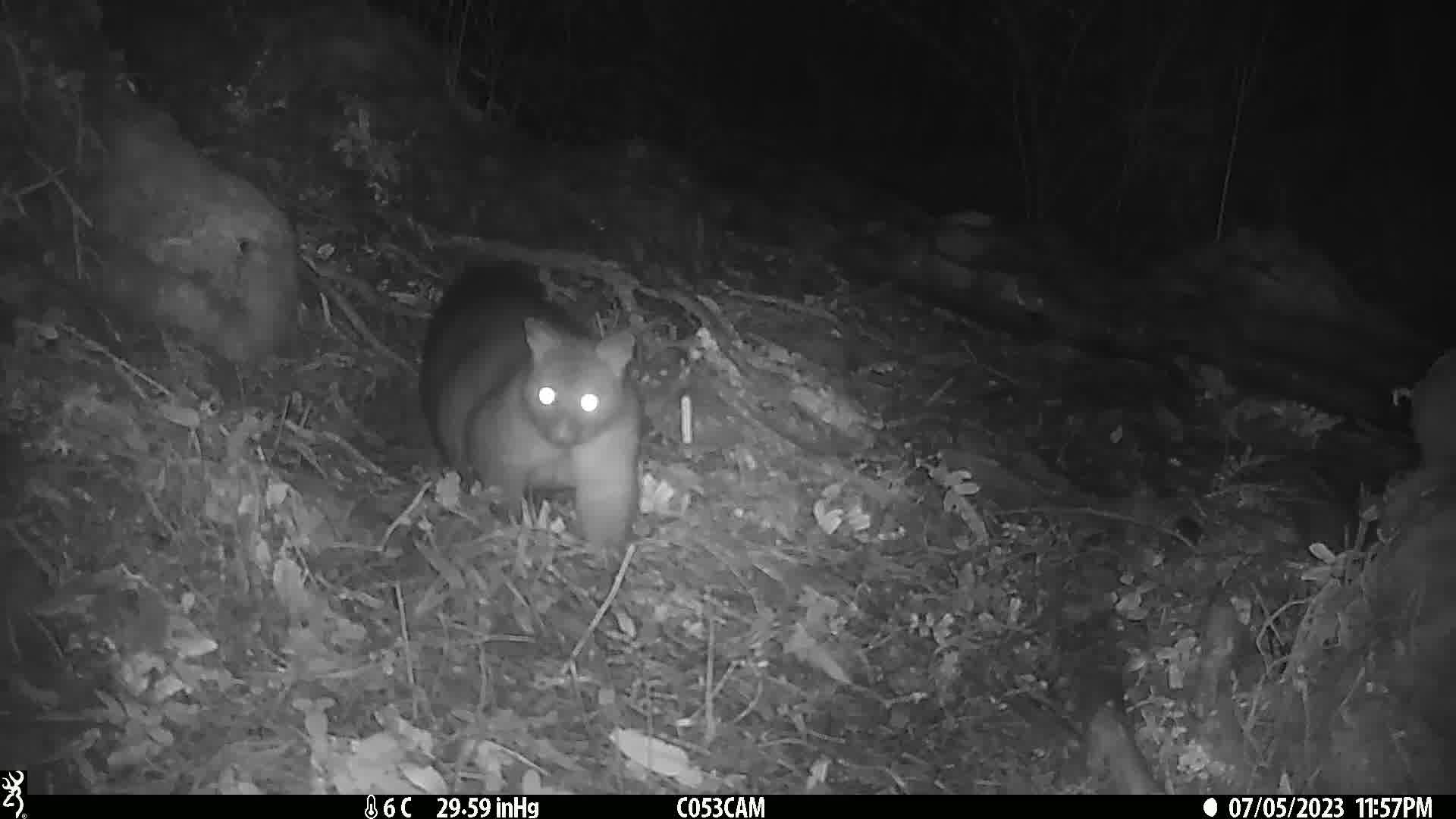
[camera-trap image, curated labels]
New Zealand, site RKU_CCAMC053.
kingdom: Animalia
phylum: Chordata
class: Mammalia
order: Diprotodontia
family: Phalangeridae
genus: Trichosurus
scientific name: Trichosurus vulpecula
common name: common brushtail possum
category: possum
Possum (common brushtail possum) (Trichosurus vulpecula).